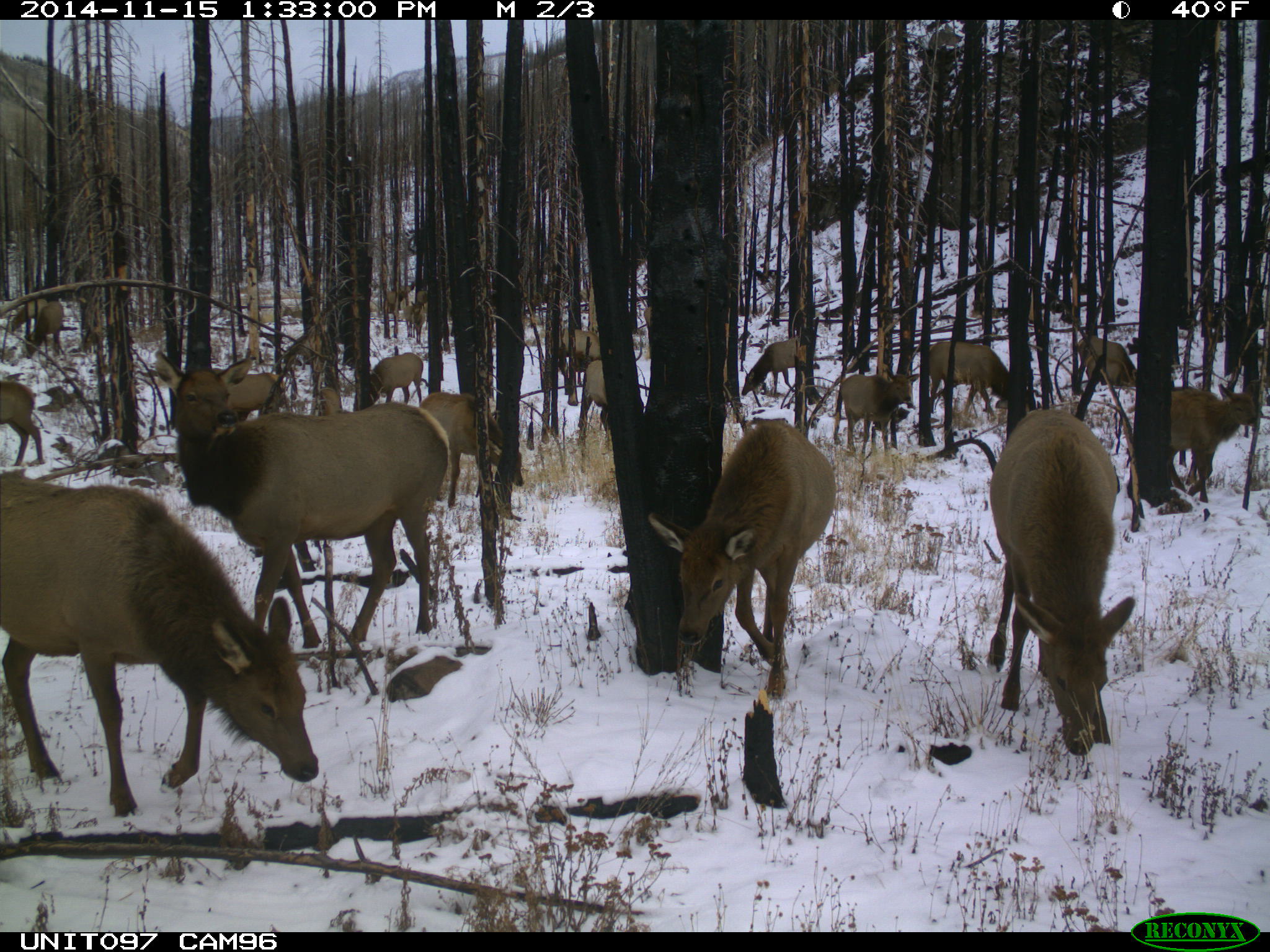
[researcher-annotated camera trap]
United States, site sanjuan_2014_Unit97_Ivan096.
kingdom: Animalia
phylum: Chordata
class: Mammalia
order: Artiodactyla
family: Cervidae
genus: Cervus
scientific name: Cervus elaphus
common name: red deer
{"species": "Cervus elaphus (red deer)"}